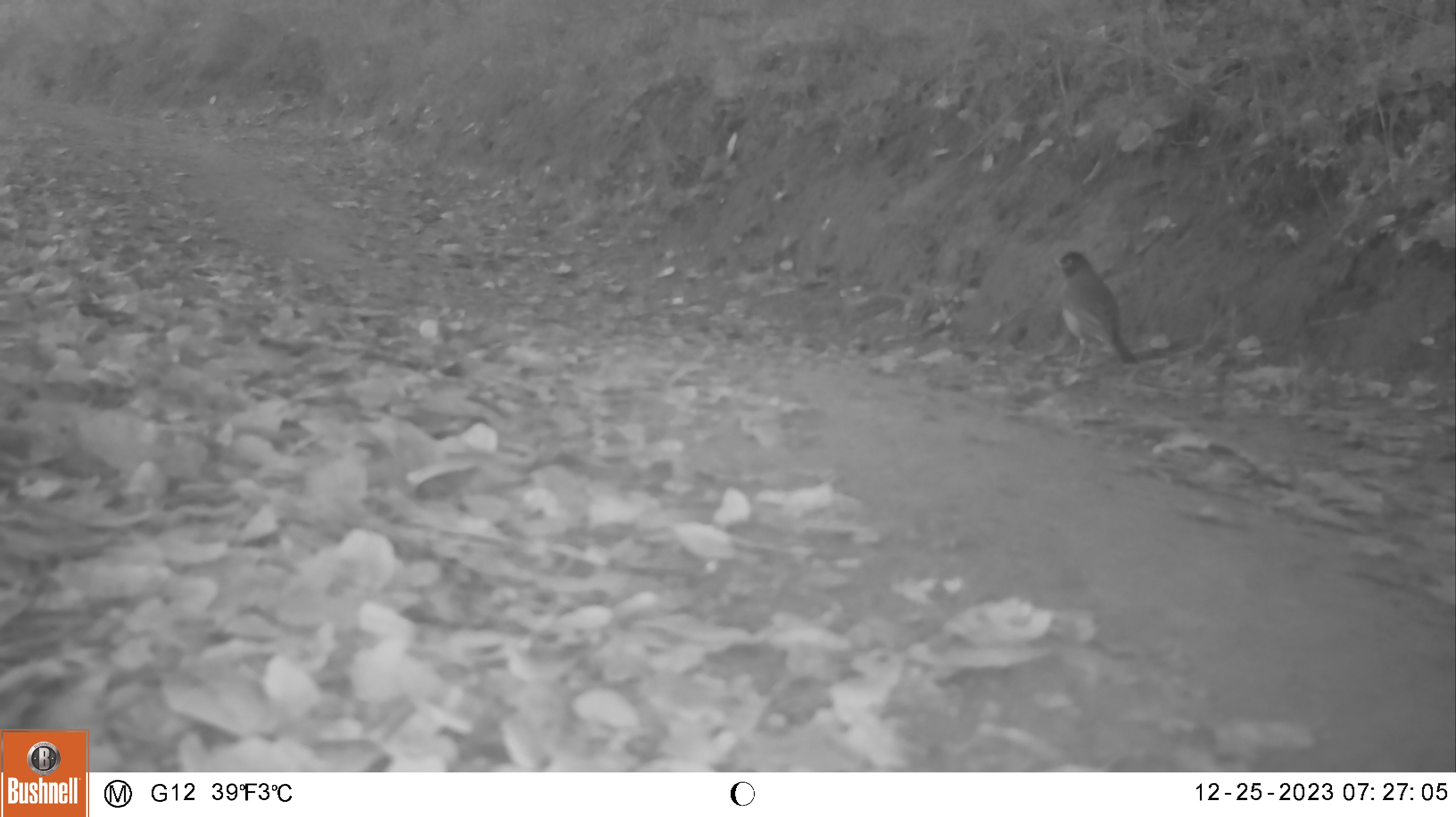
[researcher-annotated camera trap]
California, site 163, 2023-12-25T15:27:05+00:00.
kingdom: Animalia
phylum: Chordata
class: Aves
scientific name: Aves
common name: bird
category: unknown bird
Unknown bird (bird) (Aves).